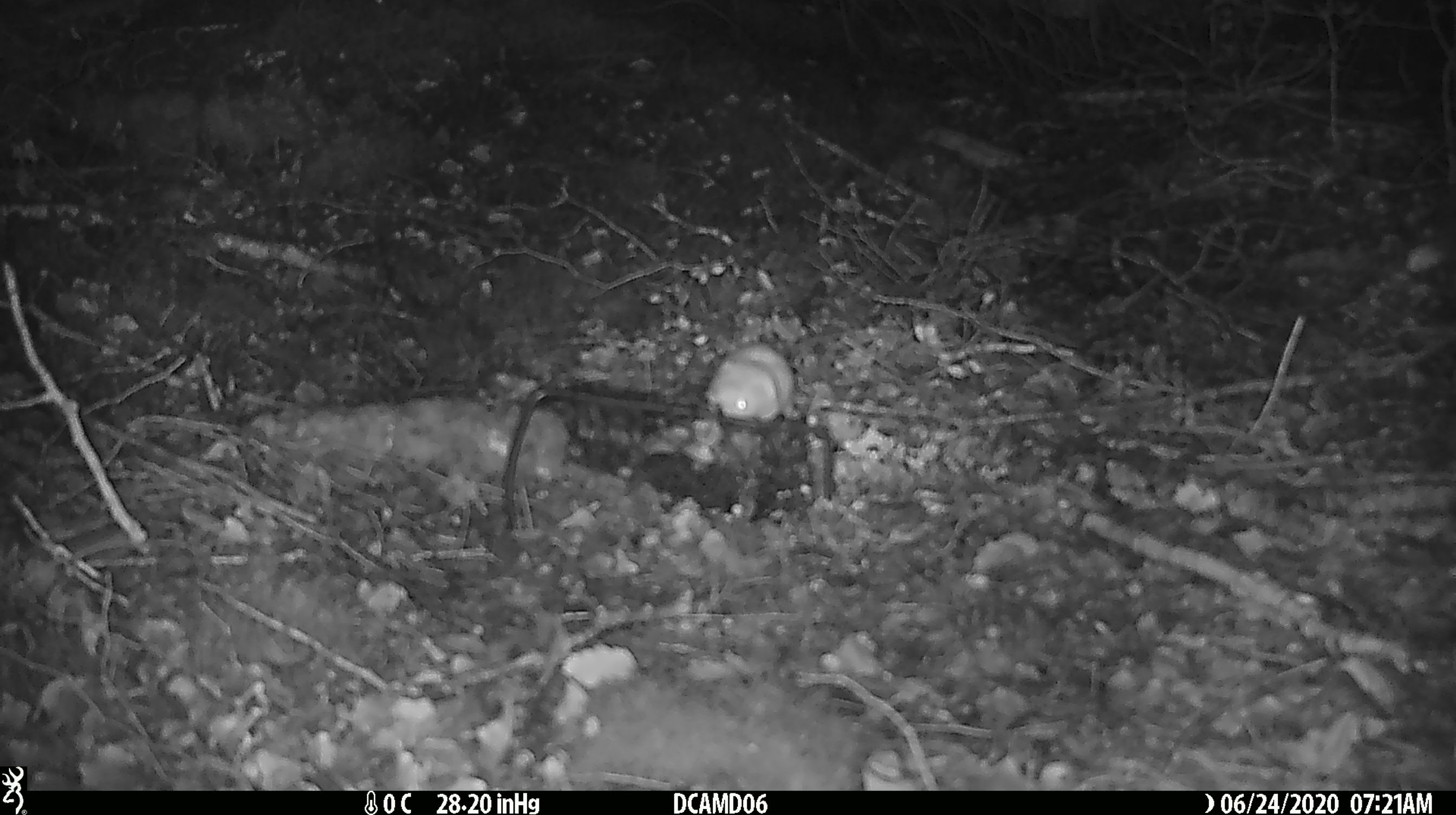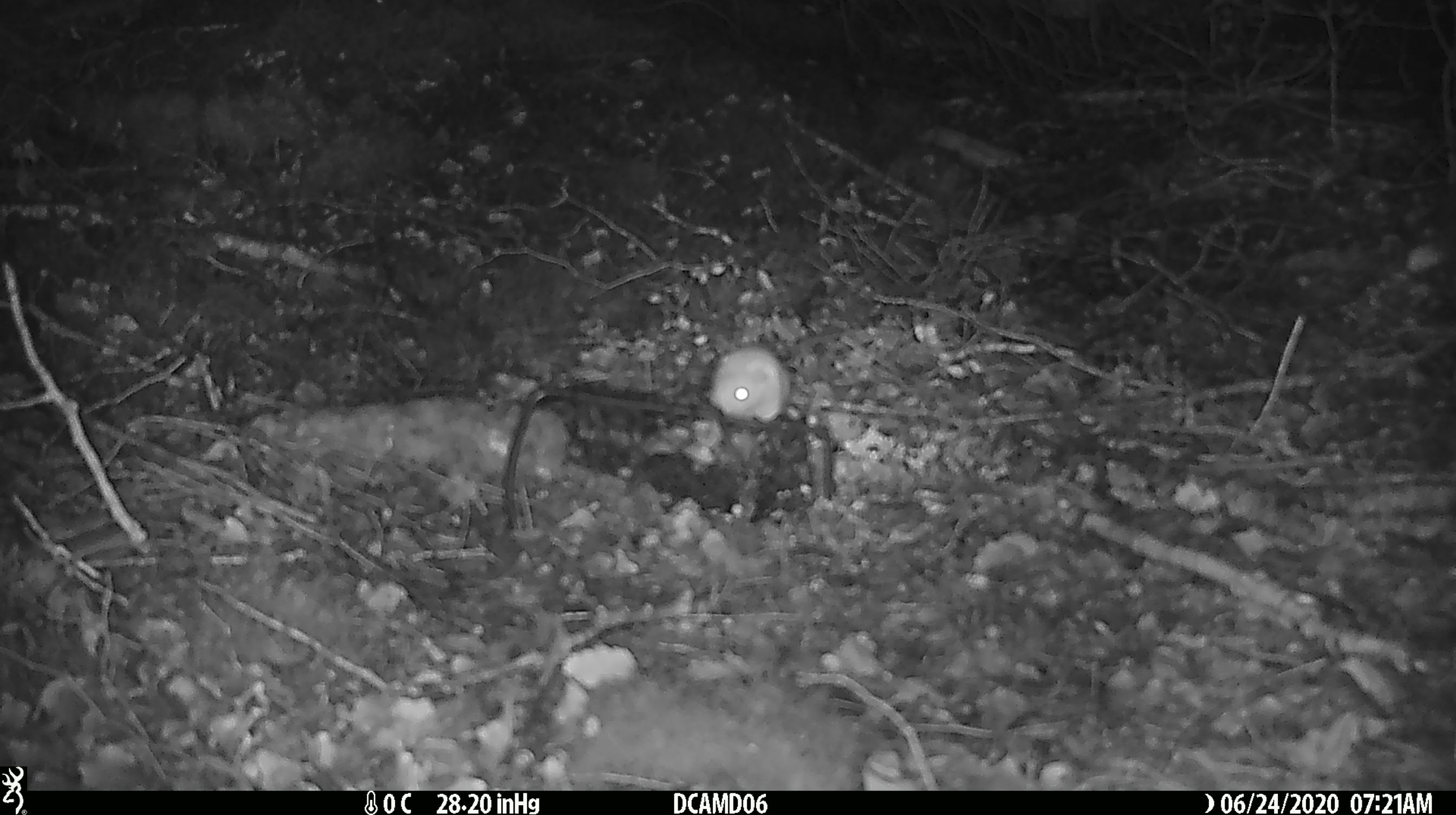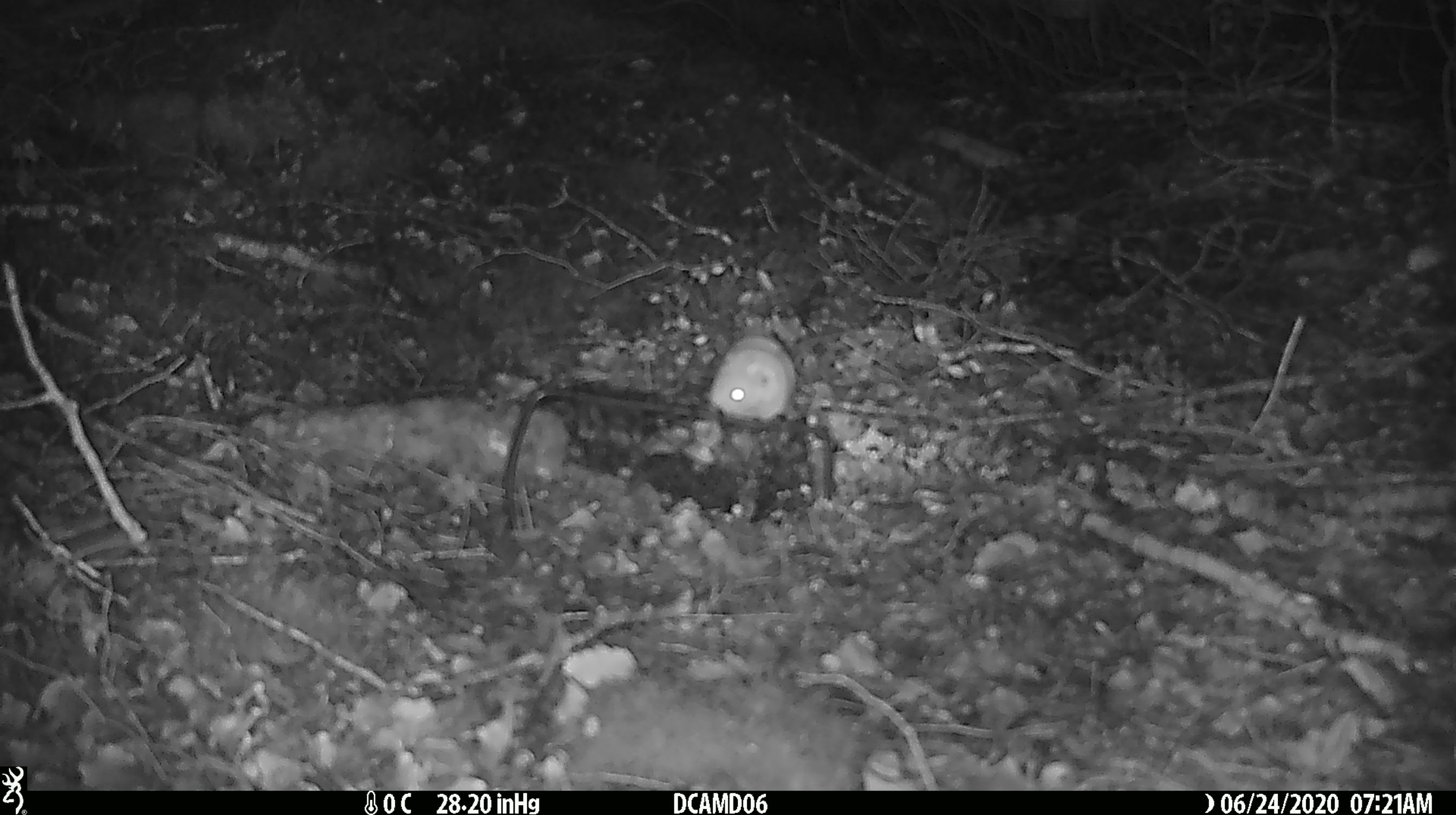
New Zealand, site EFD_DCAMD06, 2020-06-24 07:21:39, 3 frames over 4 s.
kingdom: Animalia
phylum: Chordata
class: Mammalia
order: Carnivora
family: Mustelidae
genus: Mustela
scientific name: Mustela nivalis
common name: least weasel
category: weasel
Weasel (least weasel) (Mustela nivalis).